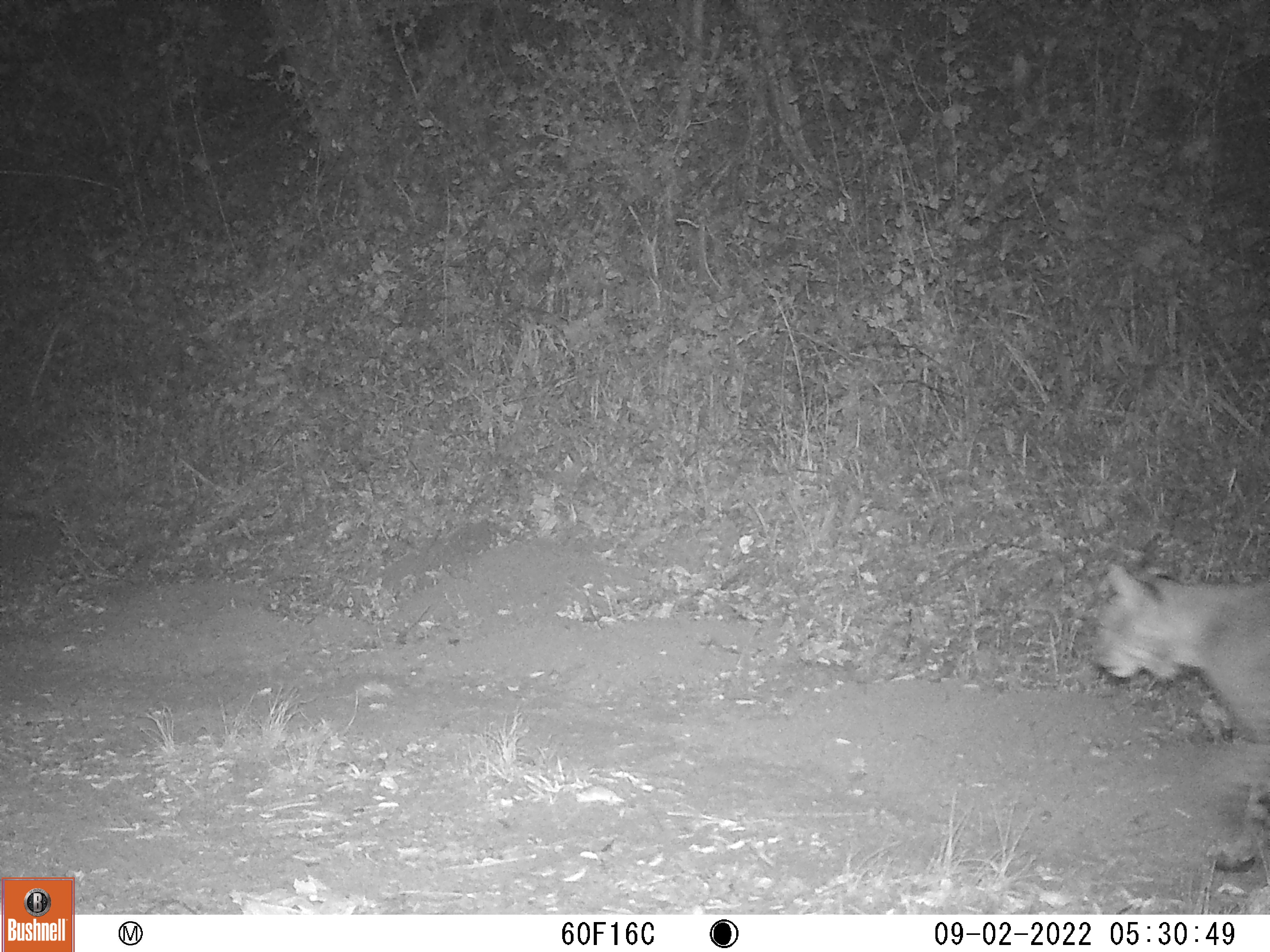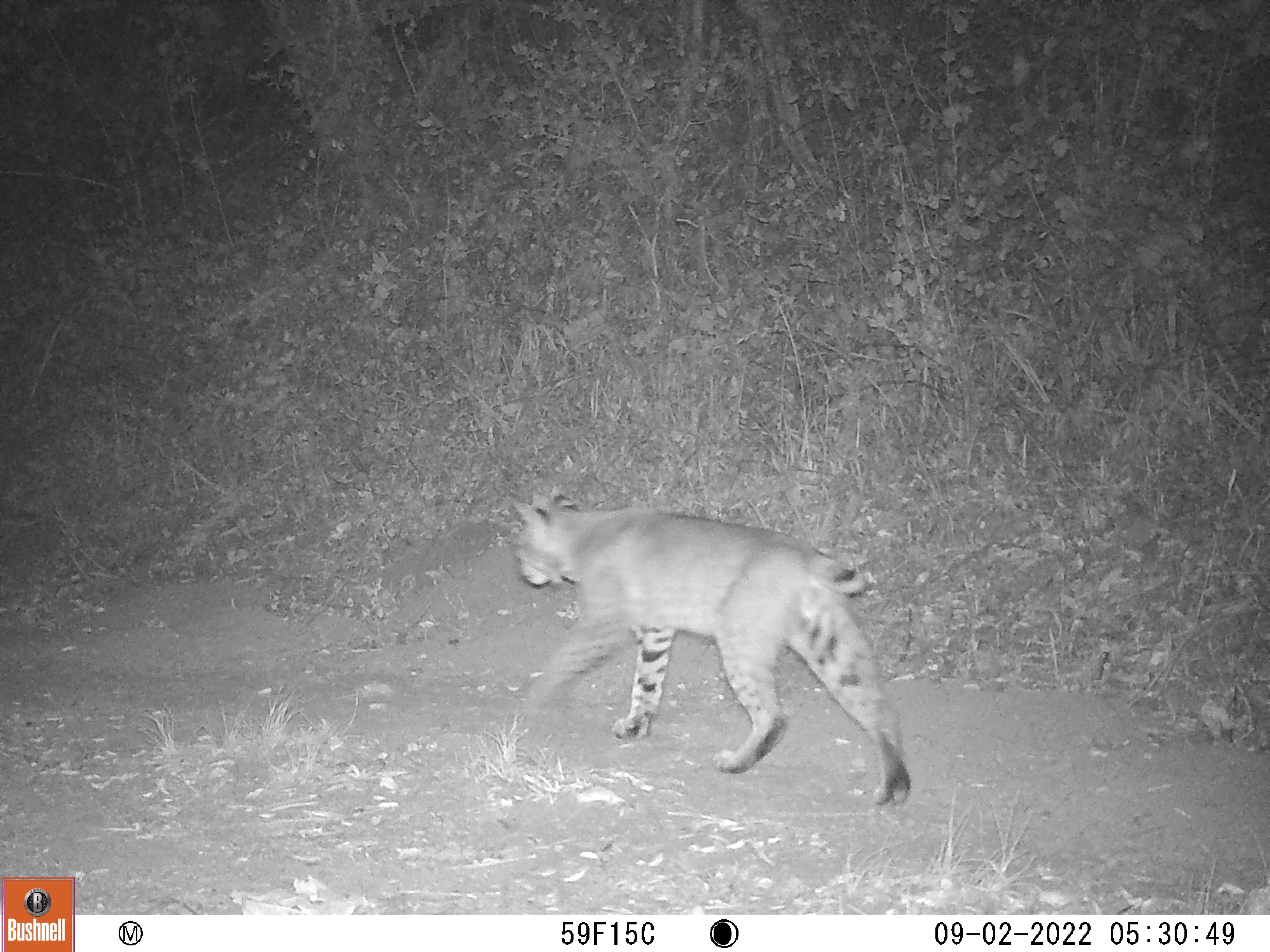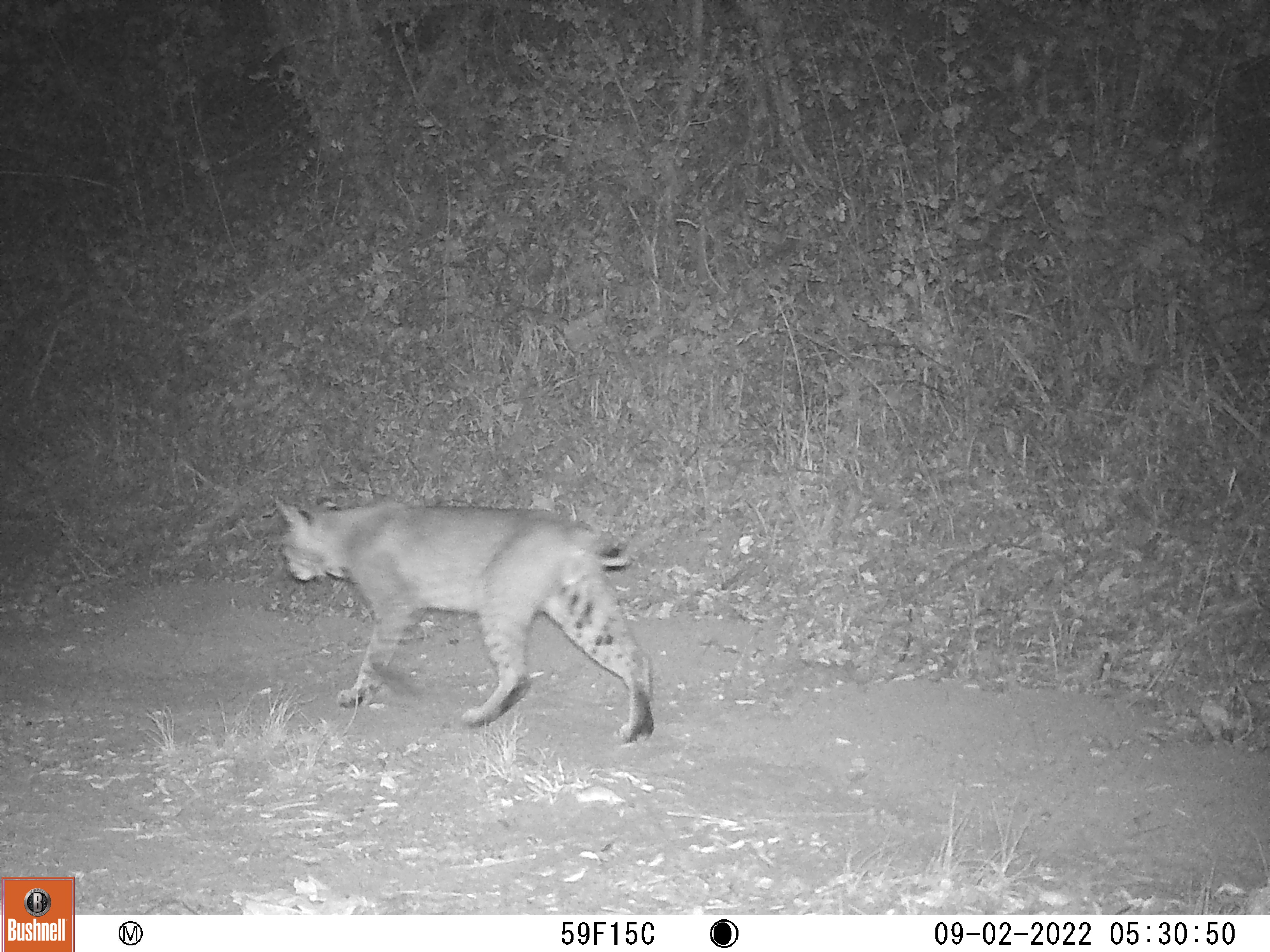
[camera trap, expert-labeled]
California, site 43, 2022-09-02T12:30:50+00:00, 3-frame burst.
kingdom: Animalia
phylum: Chordata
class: Mammalia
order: Carnivora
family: Felidae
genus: Lynx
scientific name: Lynx rufus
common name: bobcat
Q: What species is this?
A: Bobcat (Lynx rufus).